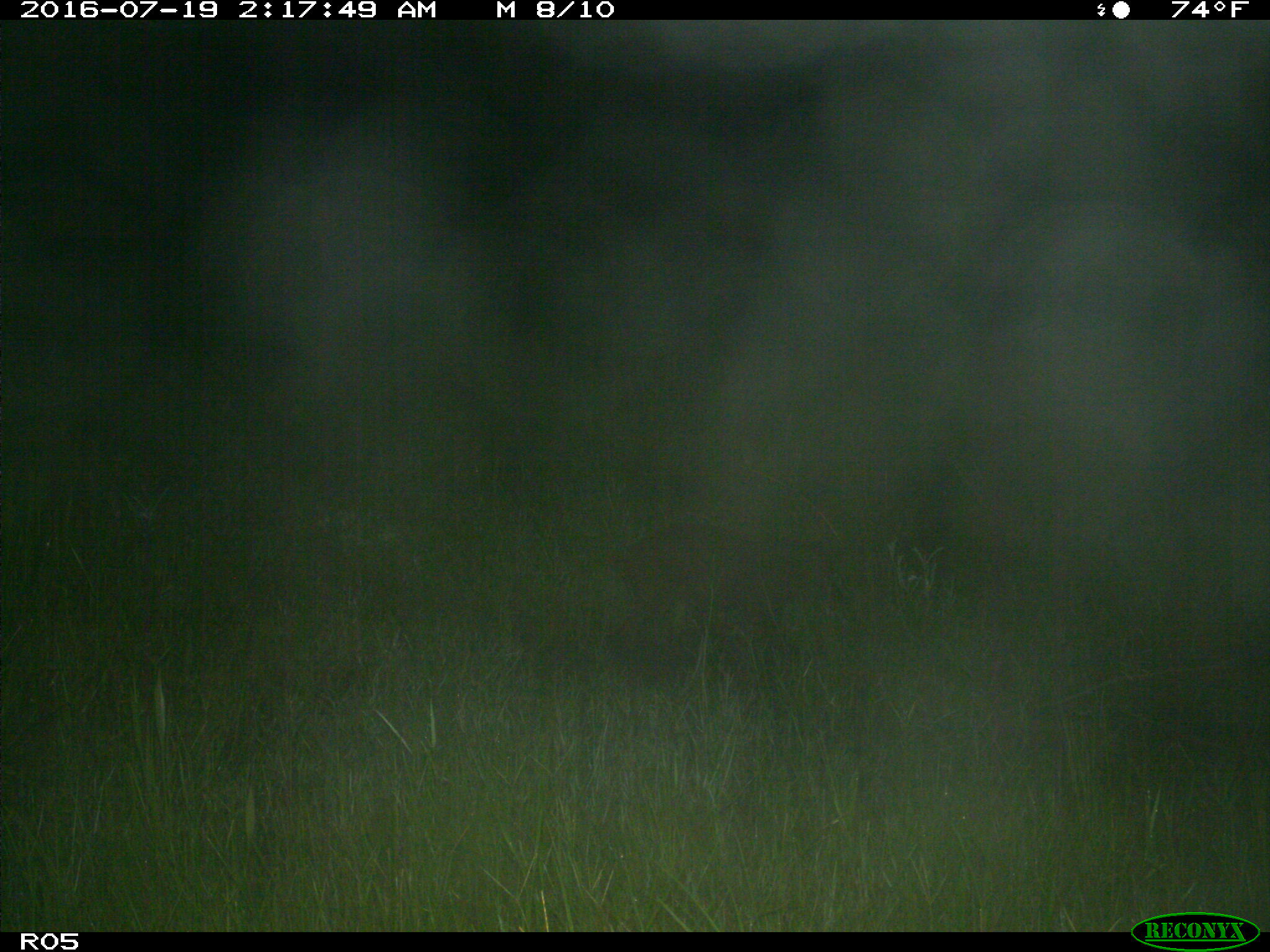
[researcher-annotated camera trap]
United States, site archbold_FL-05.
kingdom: Animalia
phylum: Chordata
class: Mammalia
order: Artiodactyla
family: Suidae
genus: Sus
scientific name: Sus scrofa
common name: wild boar